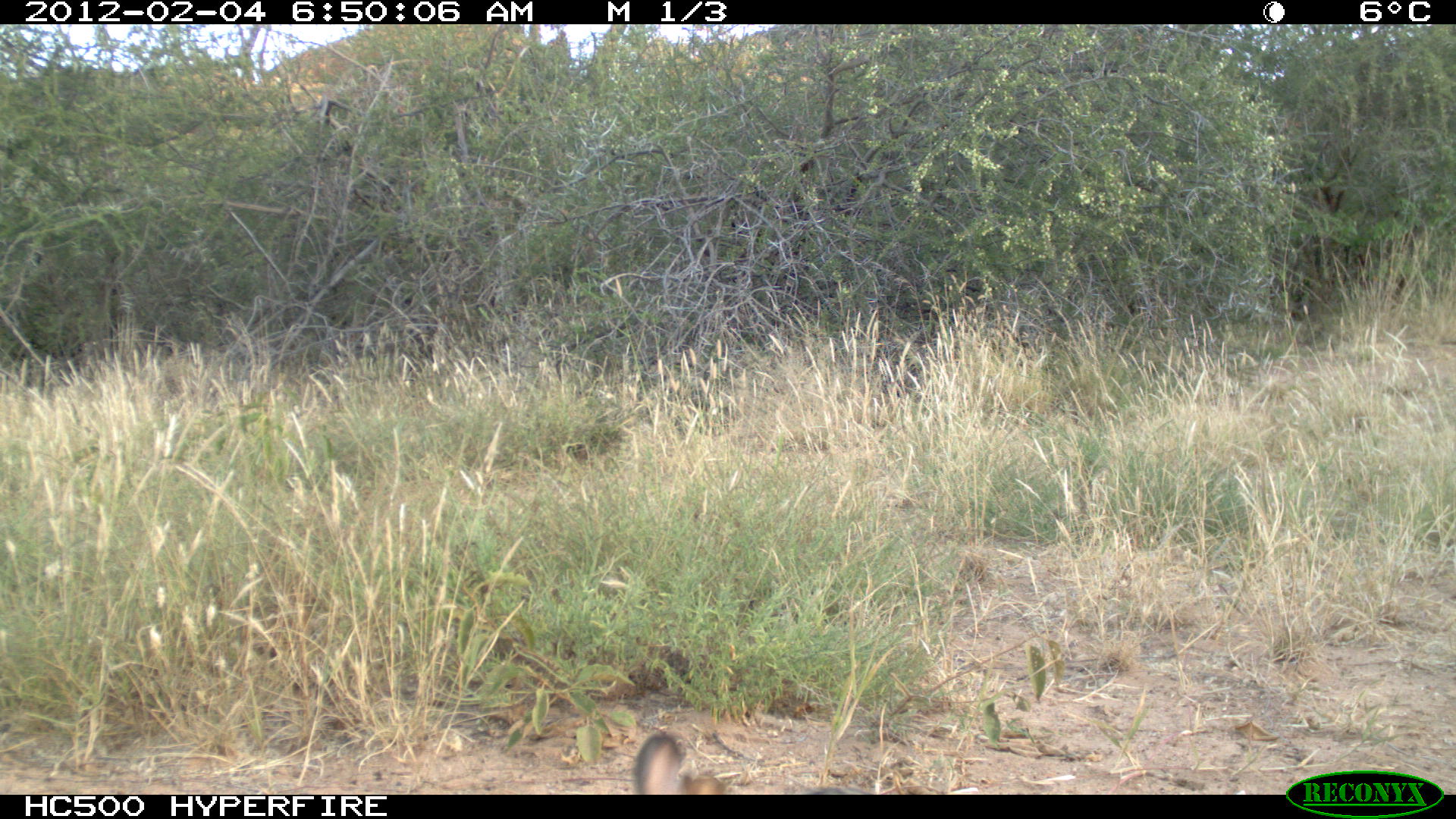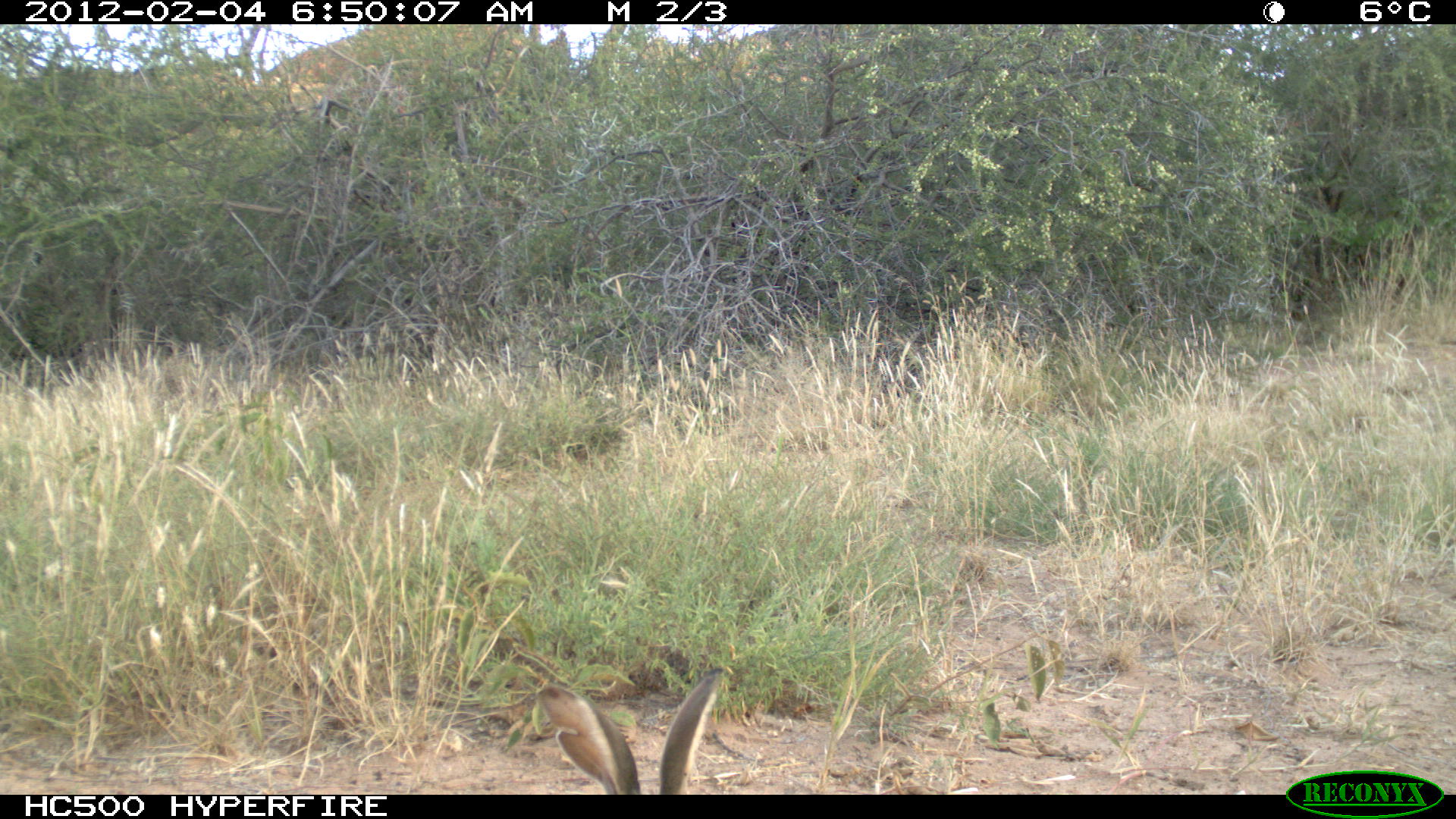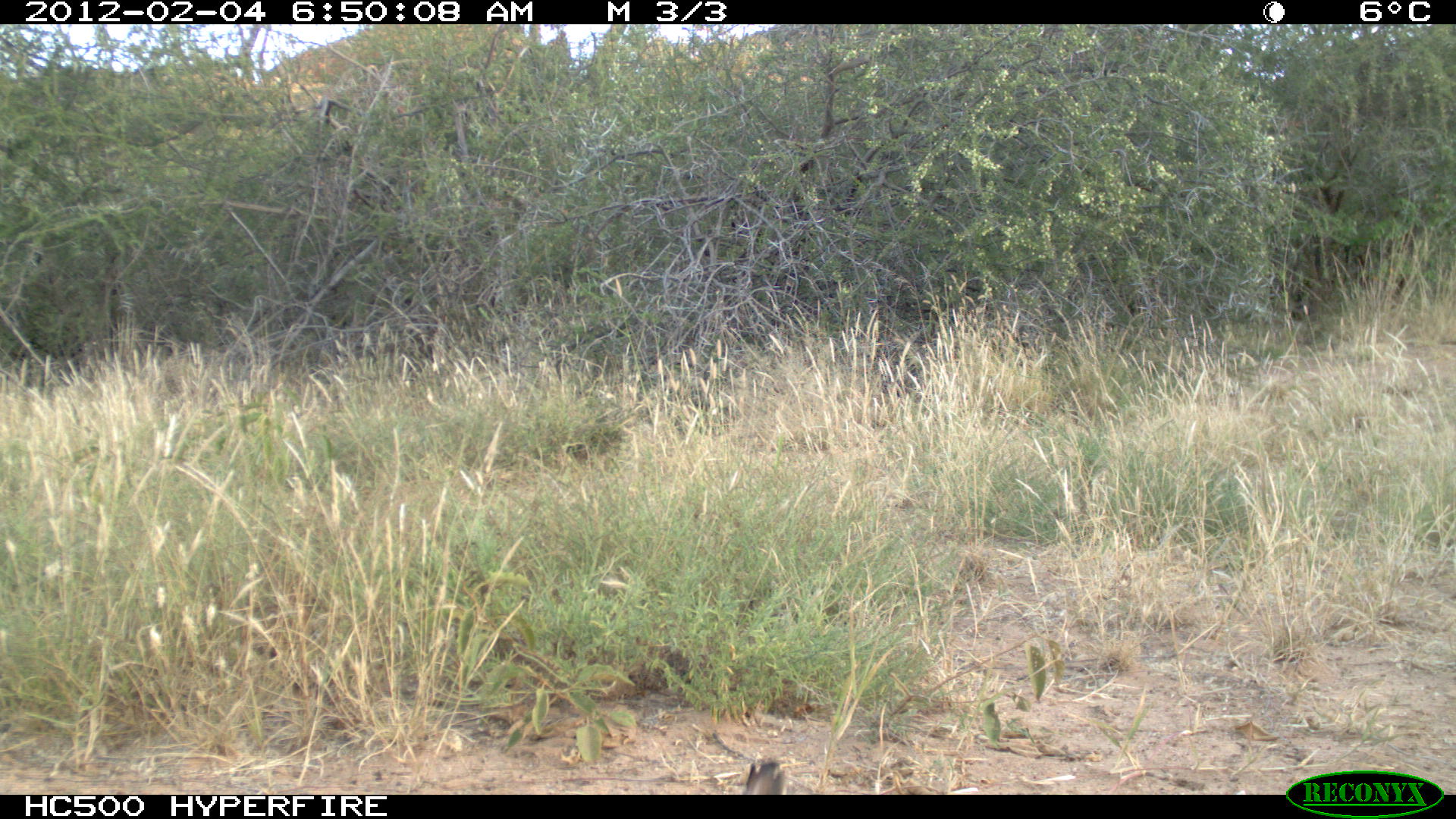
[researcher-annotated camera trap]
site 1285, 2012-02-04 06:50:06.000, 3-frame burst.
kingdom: Animalia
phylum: Chordata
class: Mammalia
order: Lagomorpha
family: Leporidae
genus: Lepus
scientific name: Lepus saxatilis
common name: scrub hare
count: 1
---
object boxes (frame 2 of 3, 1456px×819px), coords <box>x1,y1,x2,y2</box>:
lepus saxatilis: <box>531,662,731,792</box>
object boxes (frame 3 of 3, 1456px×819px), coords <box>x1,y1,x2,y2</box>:
lepus saxatilis: <box>741,758,788,791</box>